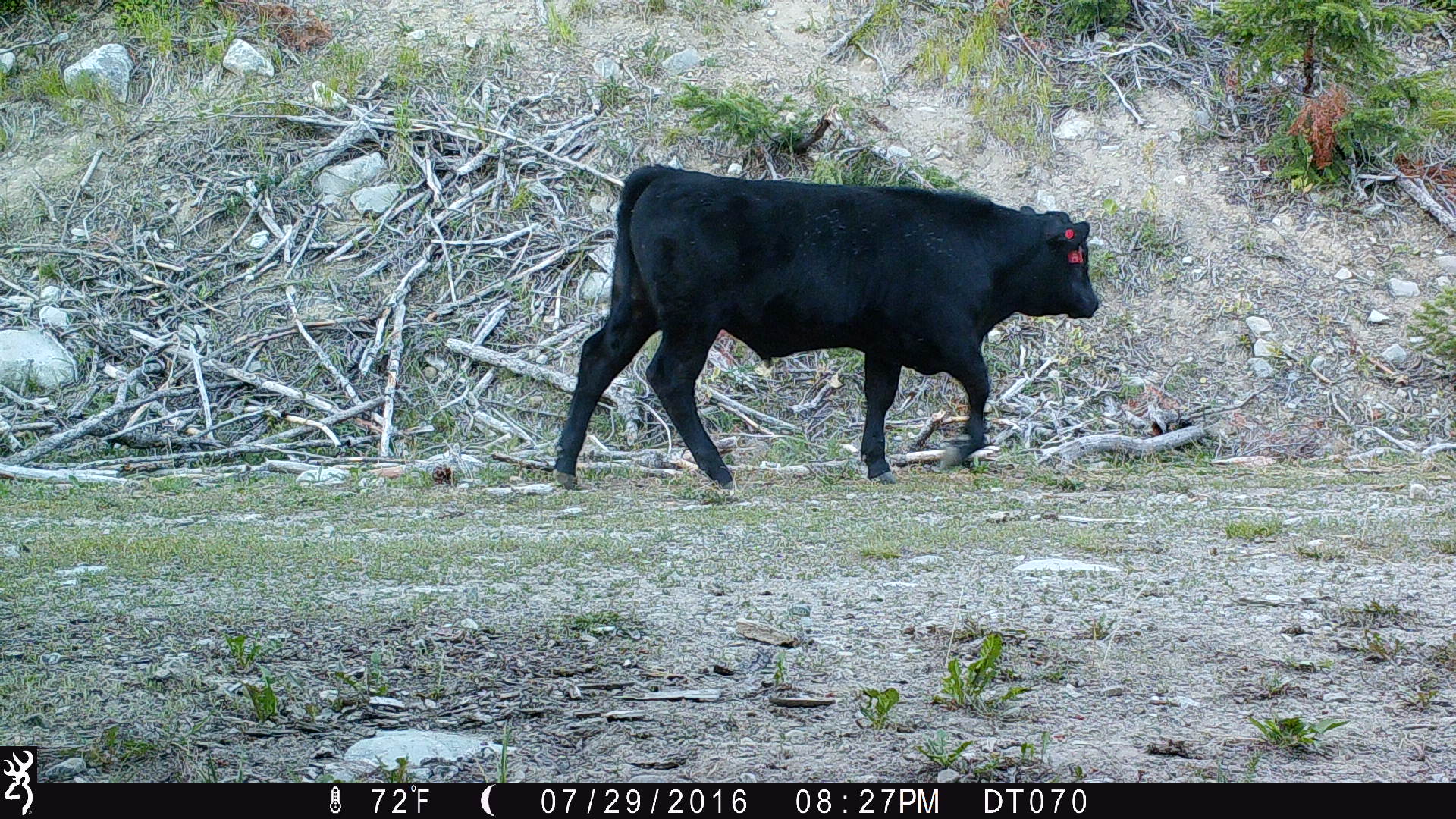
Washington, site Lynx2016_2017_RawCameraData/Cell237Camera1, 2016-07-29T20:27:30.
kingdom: Animalia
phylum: Chordata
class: Mammalia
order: Artiodactyla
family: Bovidae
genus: Bos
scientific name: Bos taurus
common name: domestic cattle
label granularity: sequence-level